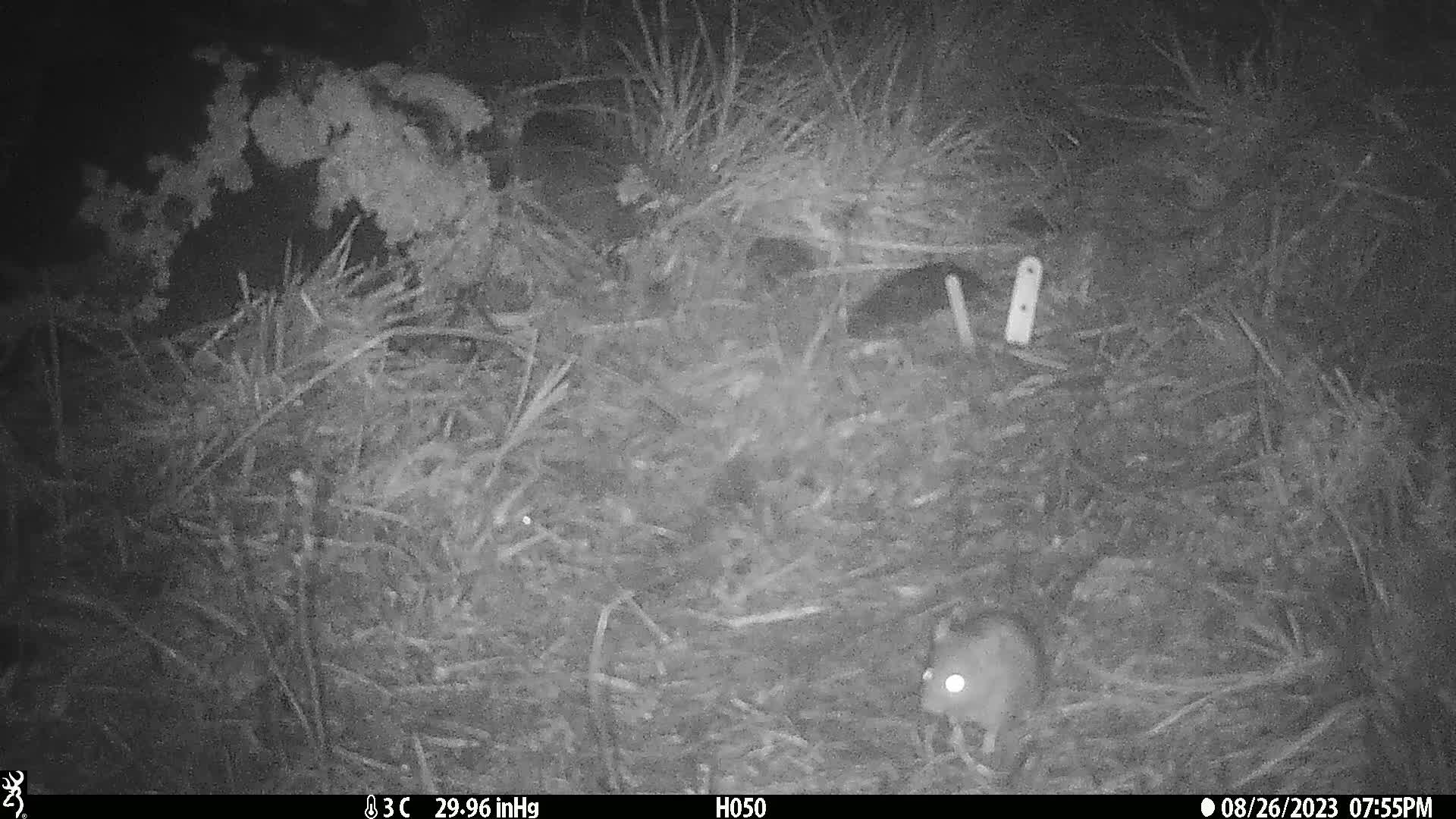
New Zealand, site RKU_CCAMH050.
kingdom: Animalia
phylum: Chordata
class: Mammalia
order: Rodentia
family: Muridae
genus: Rattus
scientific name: Rattus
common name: rat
Rat (Rattus).